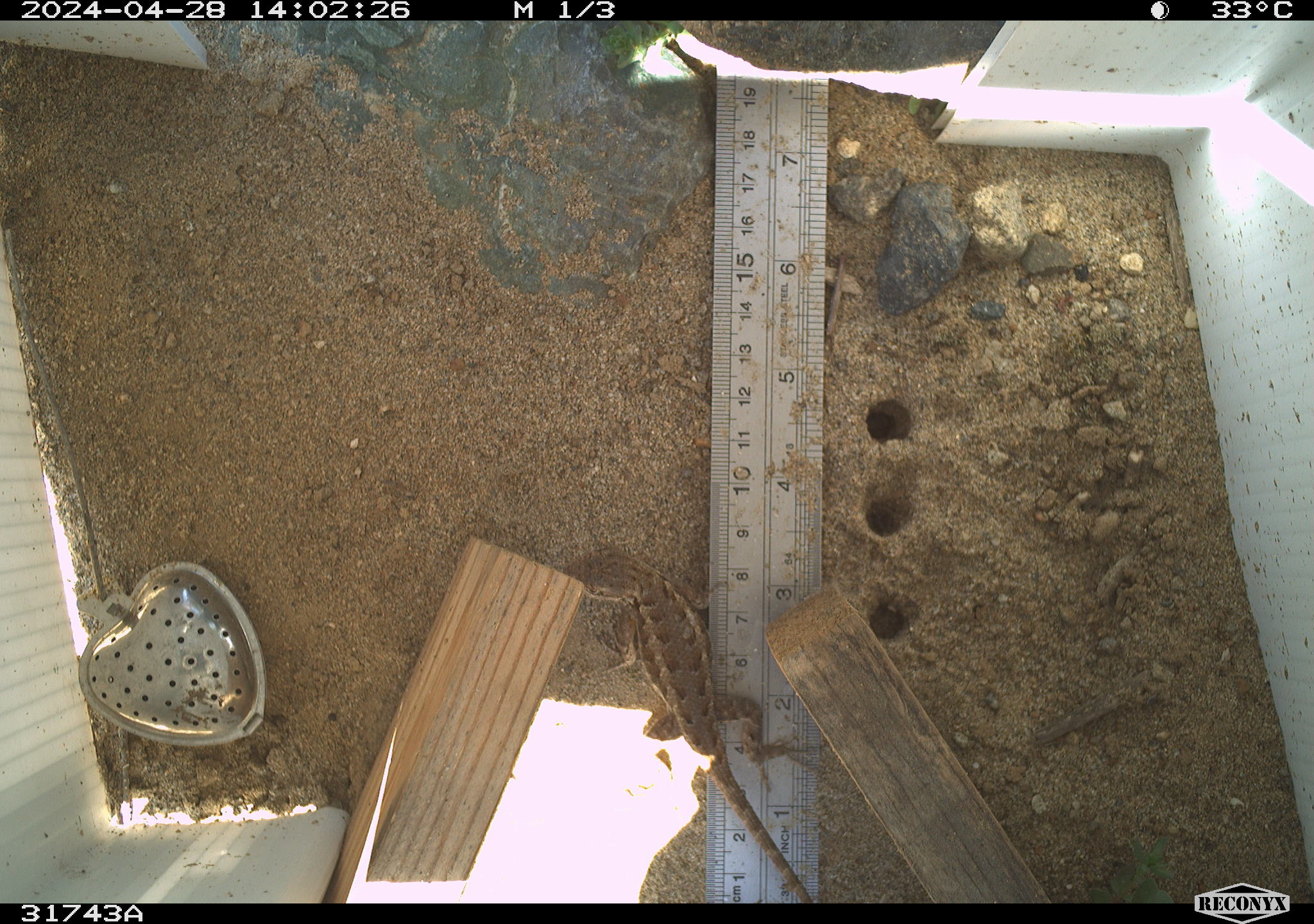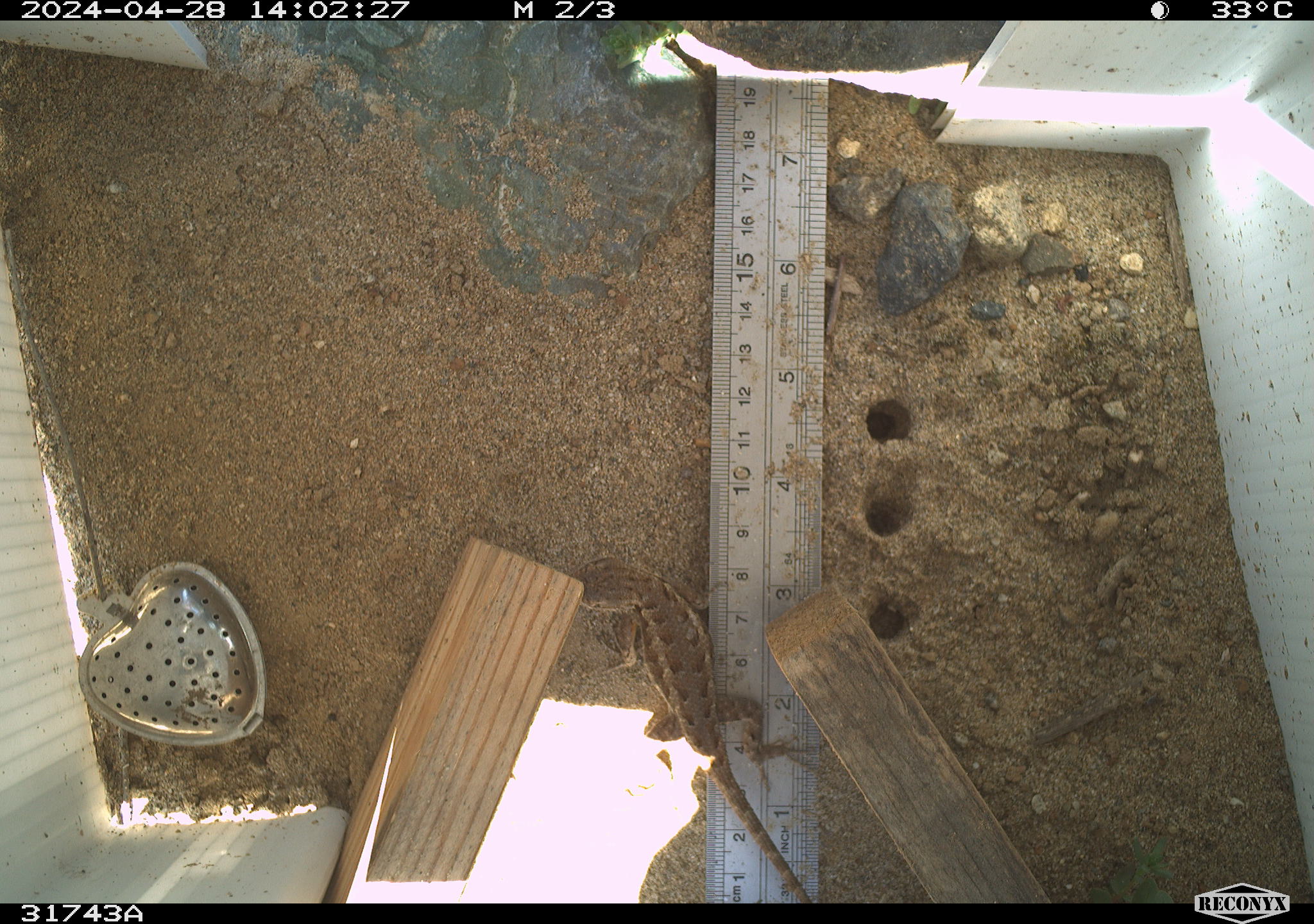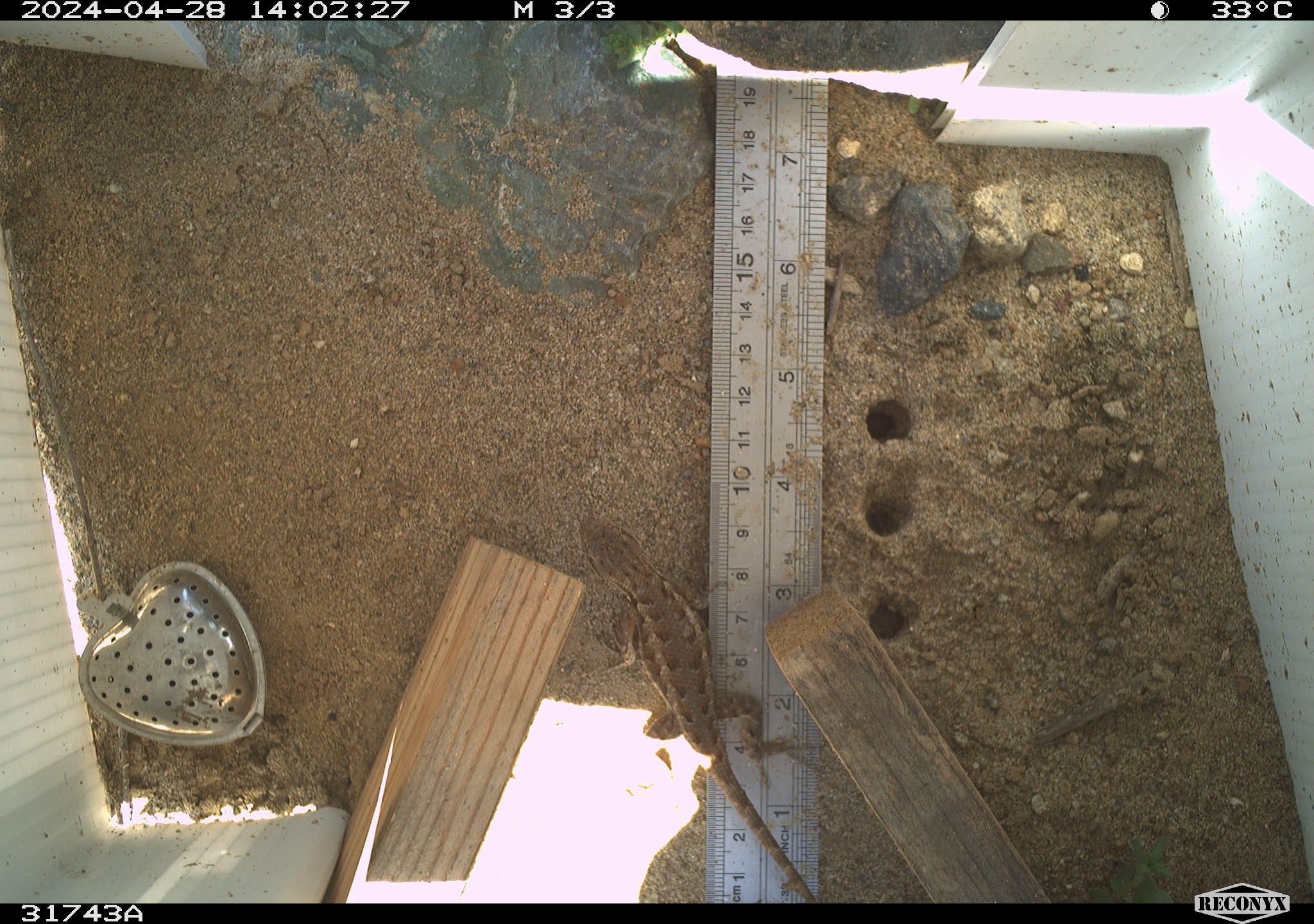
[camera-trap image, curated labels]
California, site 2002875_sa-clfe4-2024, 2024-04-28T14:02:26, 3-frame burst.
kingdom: Animalia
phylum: Chordata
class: Reptilia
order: Squamata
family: Phrynosomatidae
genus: Sceloporus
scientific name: Sceloporus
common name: spiny lizards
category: sceloporus species